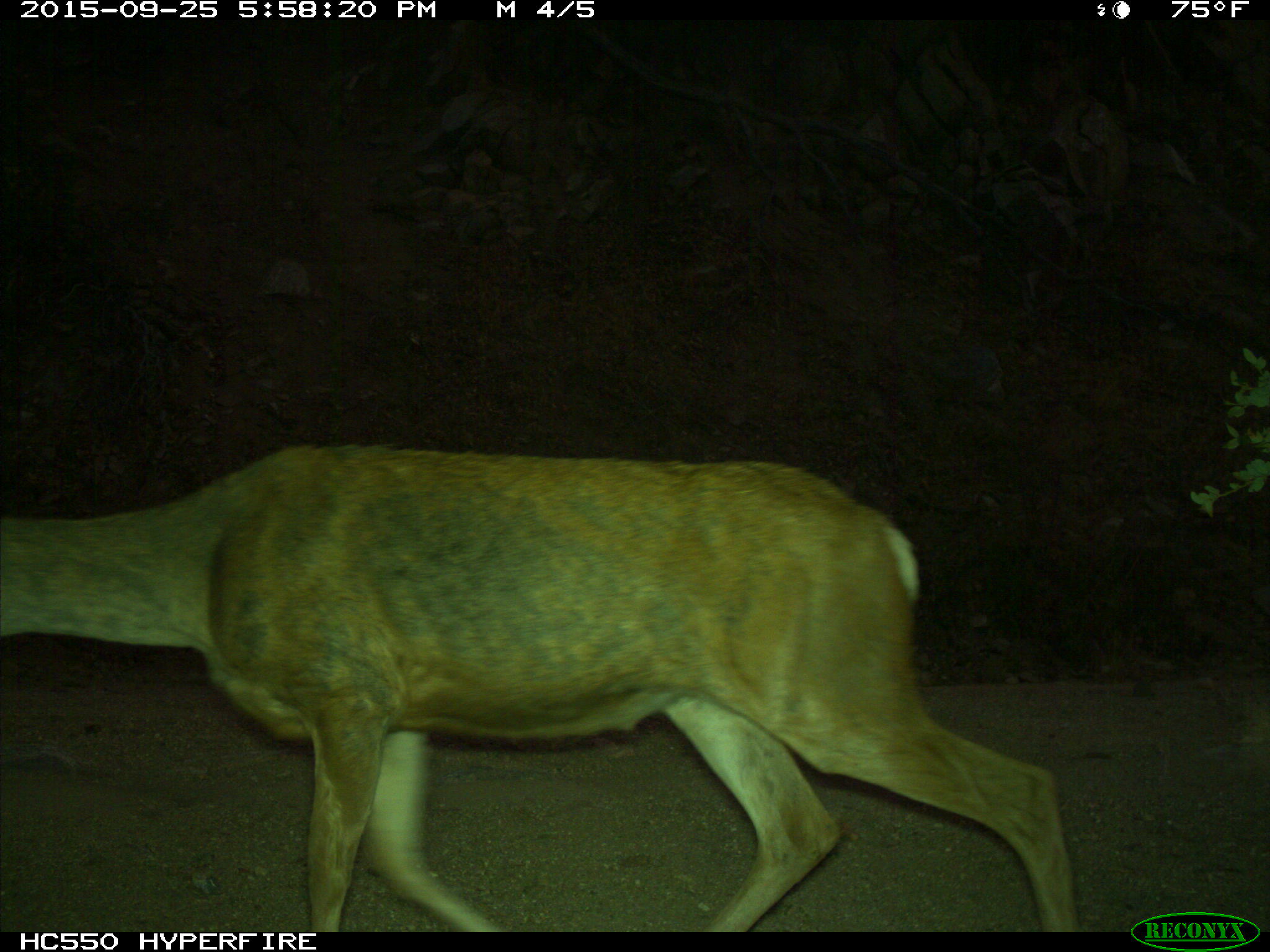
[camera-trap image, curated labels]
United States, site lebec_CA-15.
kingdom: Animalia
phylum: Chordata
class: Mammalia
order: Artiodactyla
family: Cervidae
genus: Odocoileus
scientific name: Odocoileus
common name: deer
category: unidentified deer